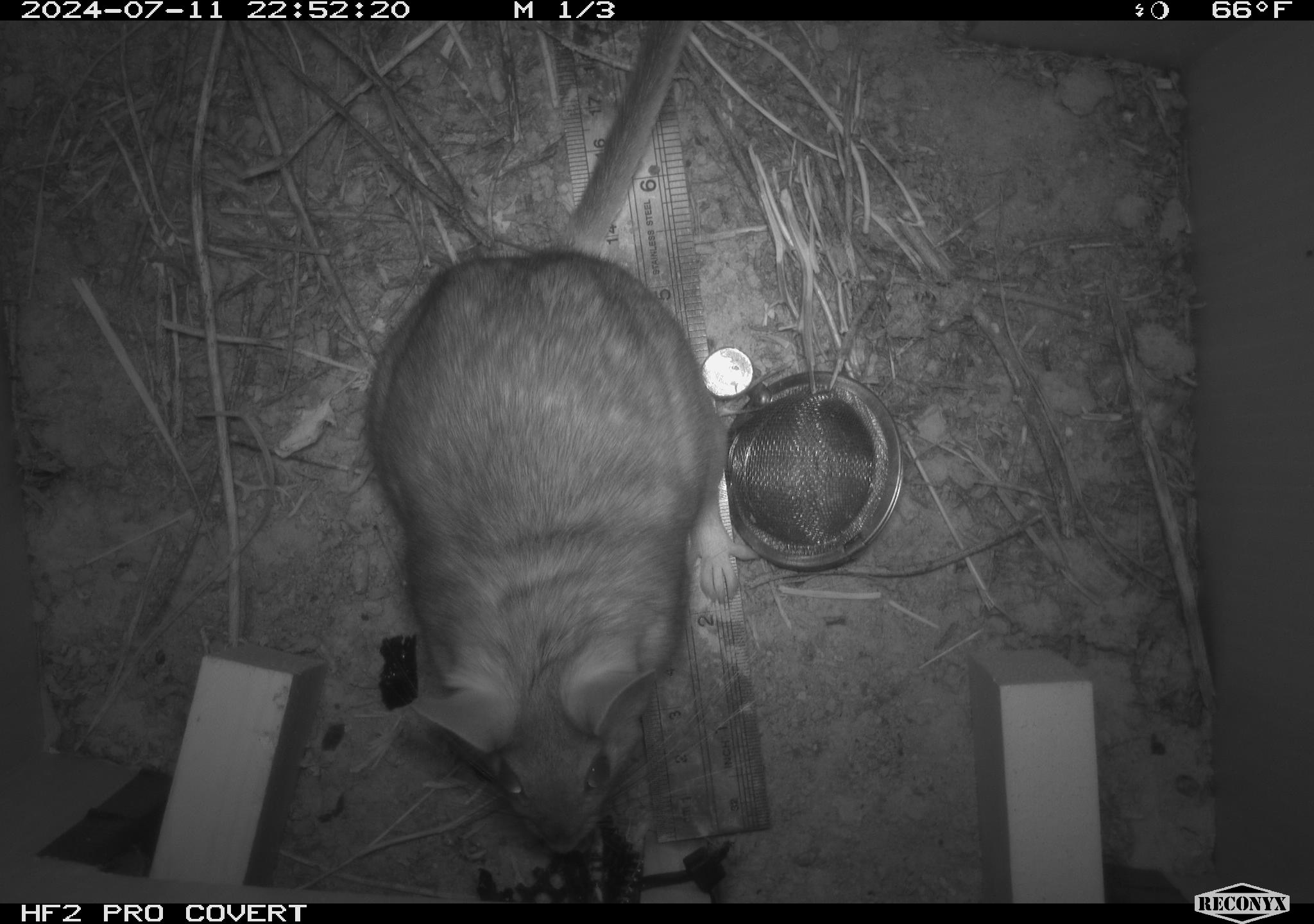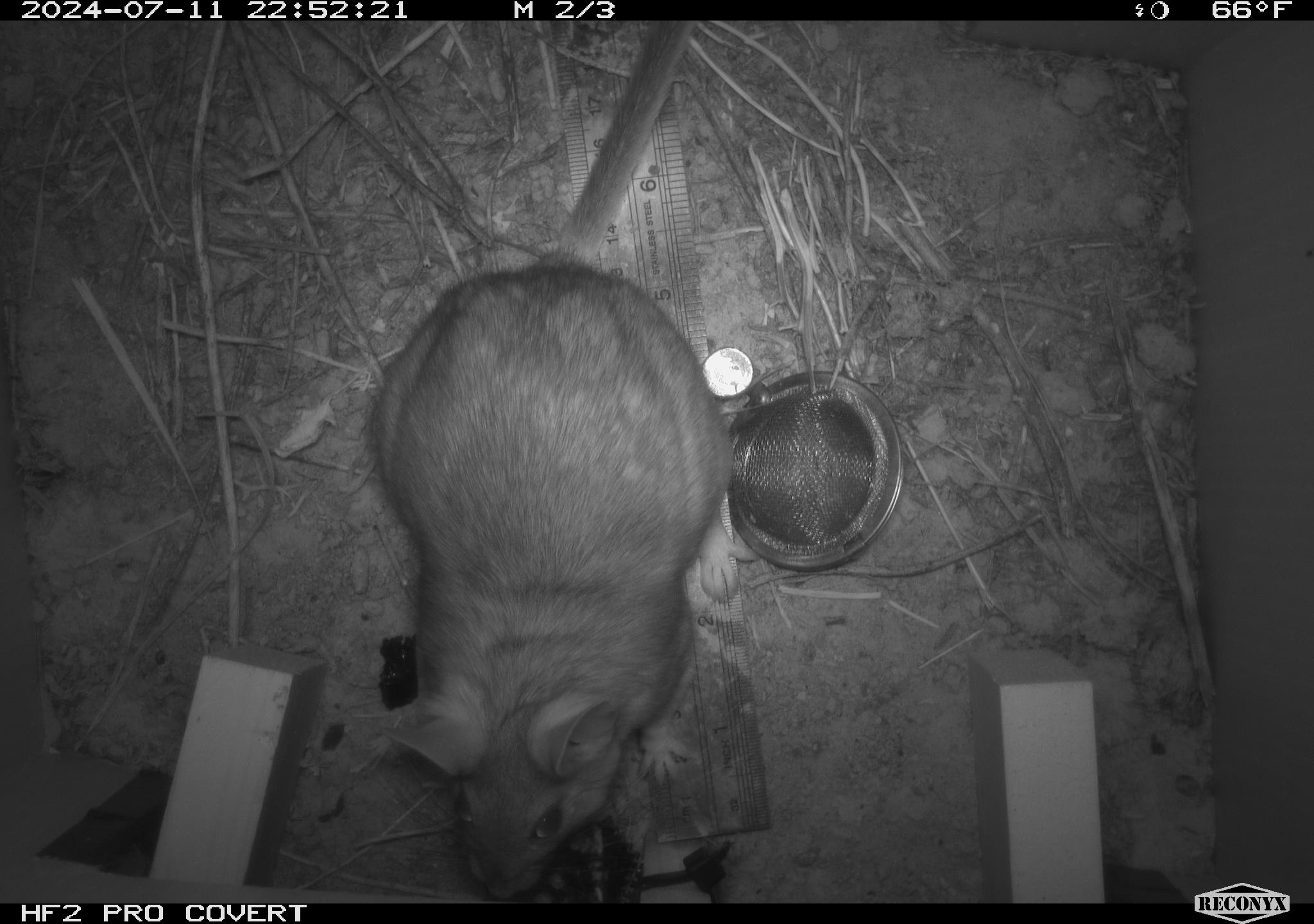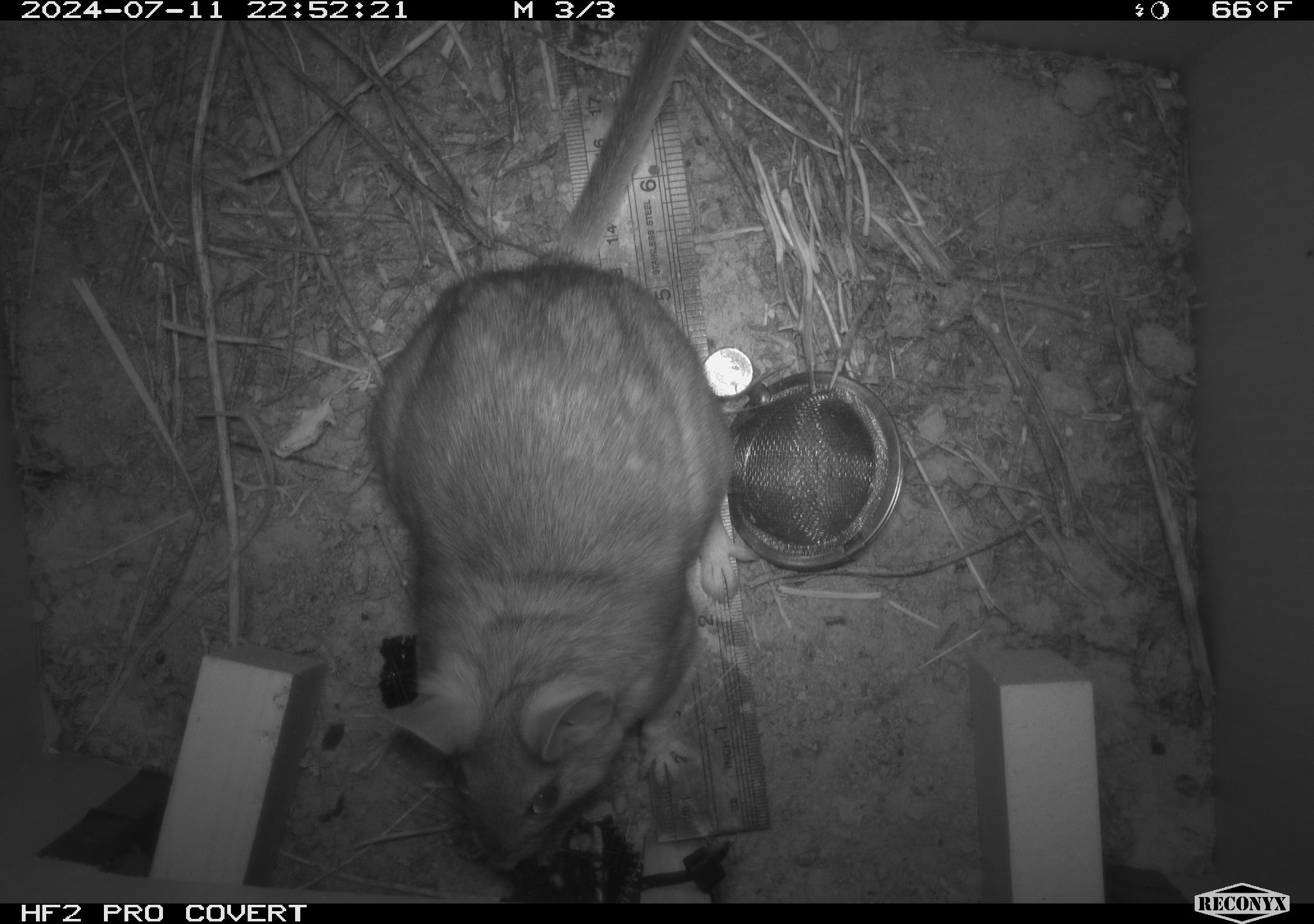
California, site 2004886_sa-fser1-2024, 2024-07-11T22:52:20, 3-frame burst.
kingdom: Animalia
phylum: Chordata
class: Mammalia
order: Rodentia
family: Cricetidae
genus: Neotoma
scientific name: Neotoma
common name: pack rat or woodrat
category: neotoma species